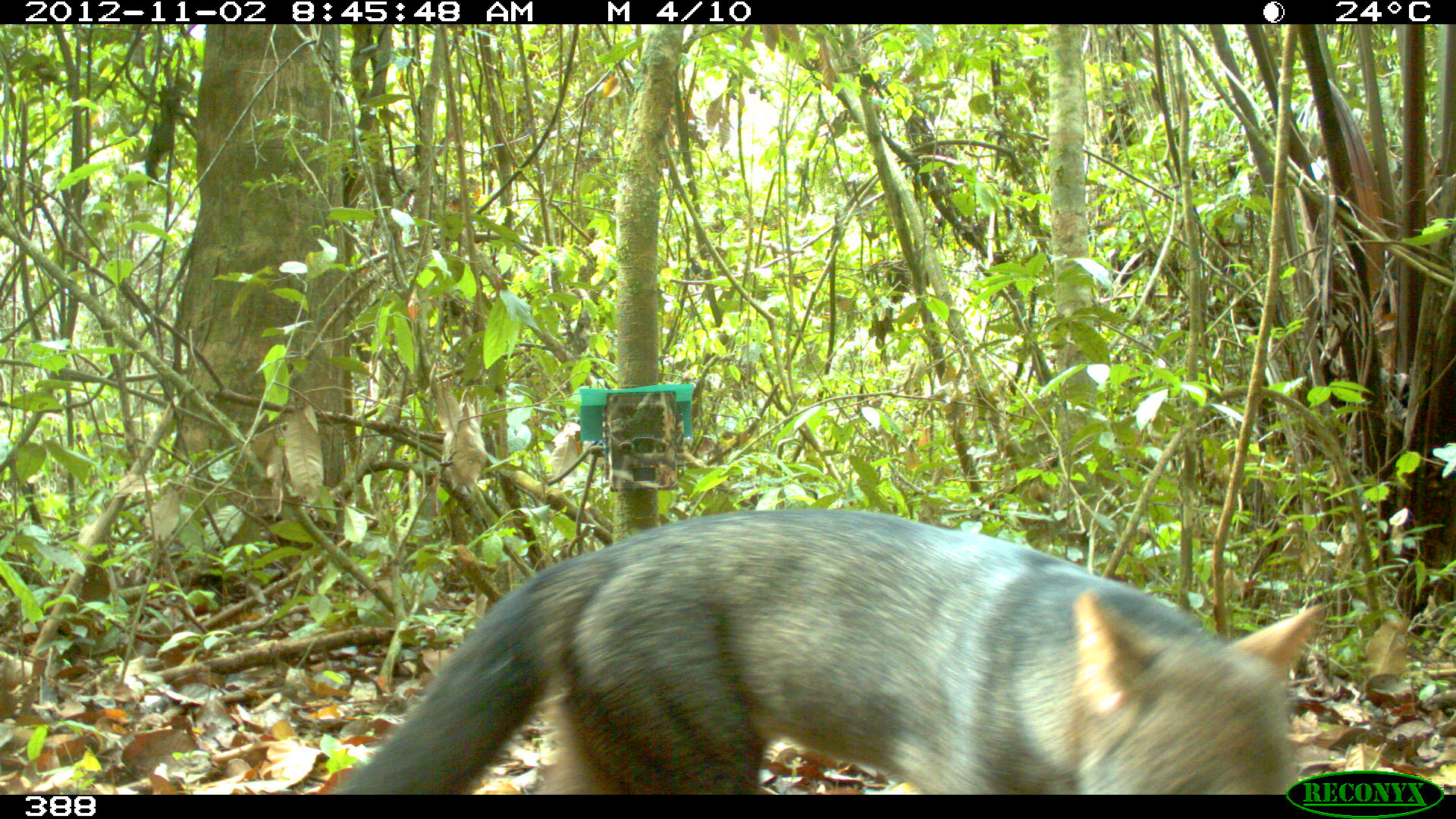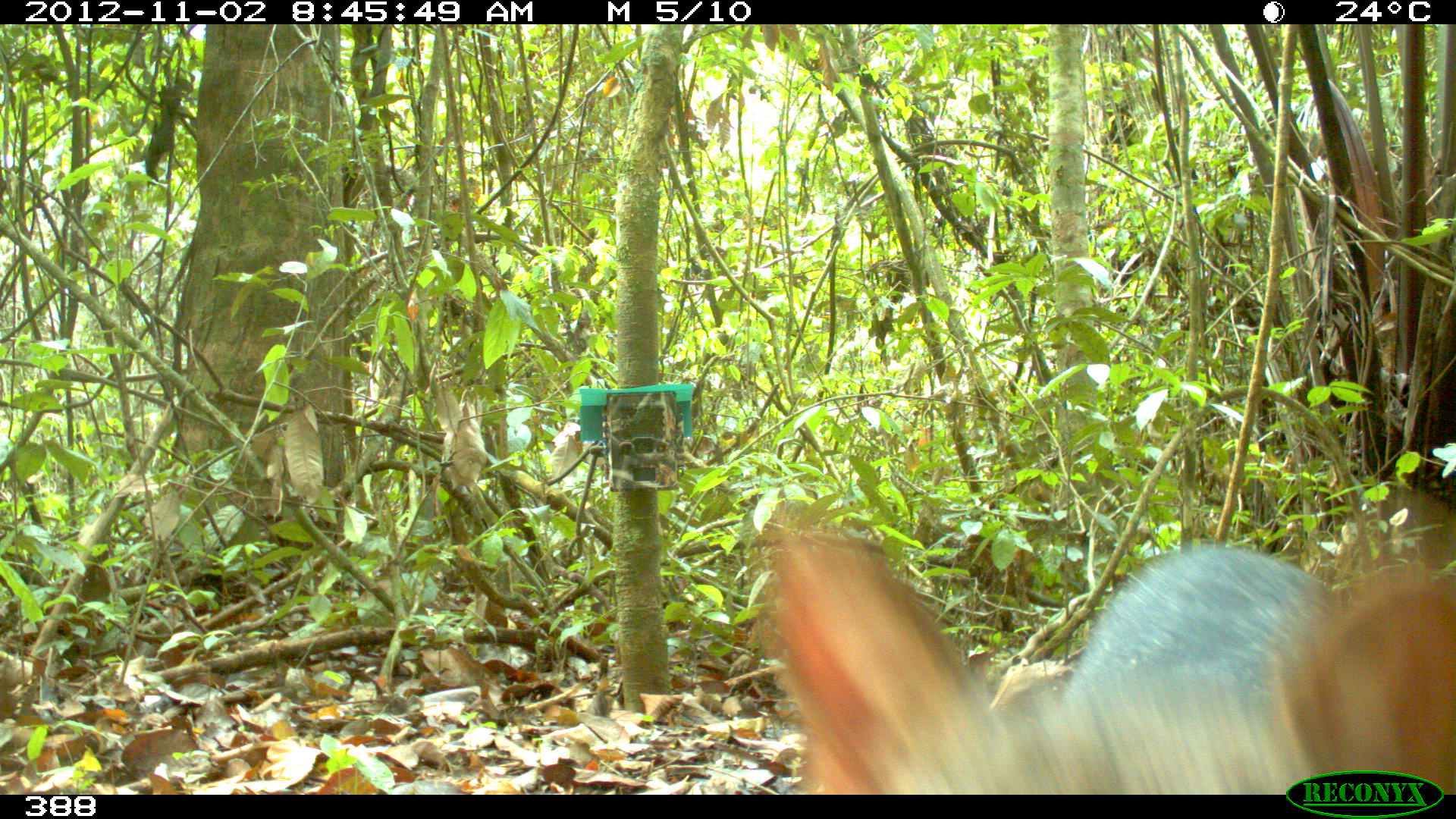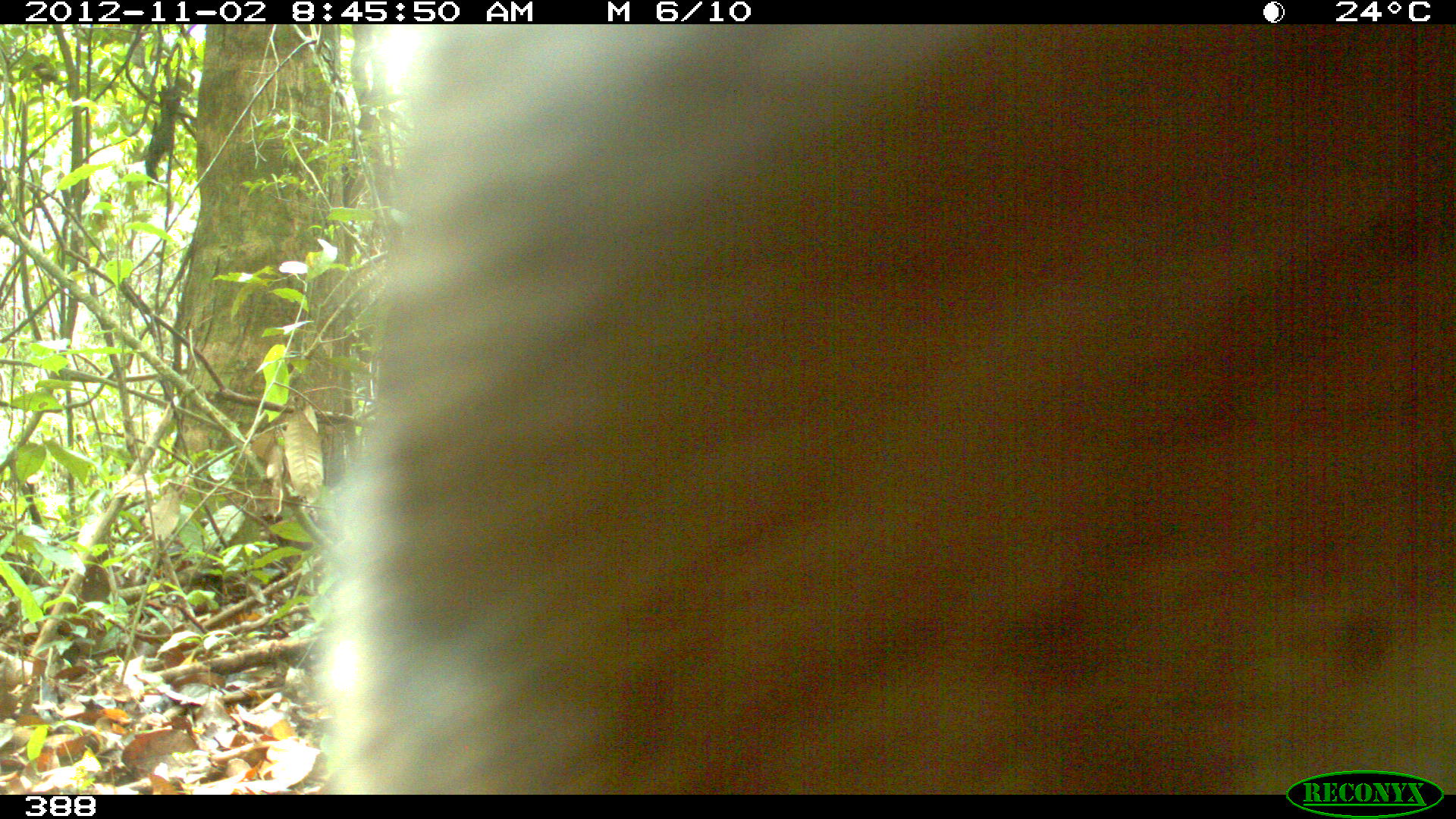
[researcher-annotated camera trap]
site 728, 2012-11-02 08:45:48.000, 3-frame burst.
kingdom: Animalia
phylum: Chordata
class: Mammalia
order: Carnivora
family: Canidae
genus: Atelocynus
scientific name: Atelocynus microtis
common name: short-eared dog